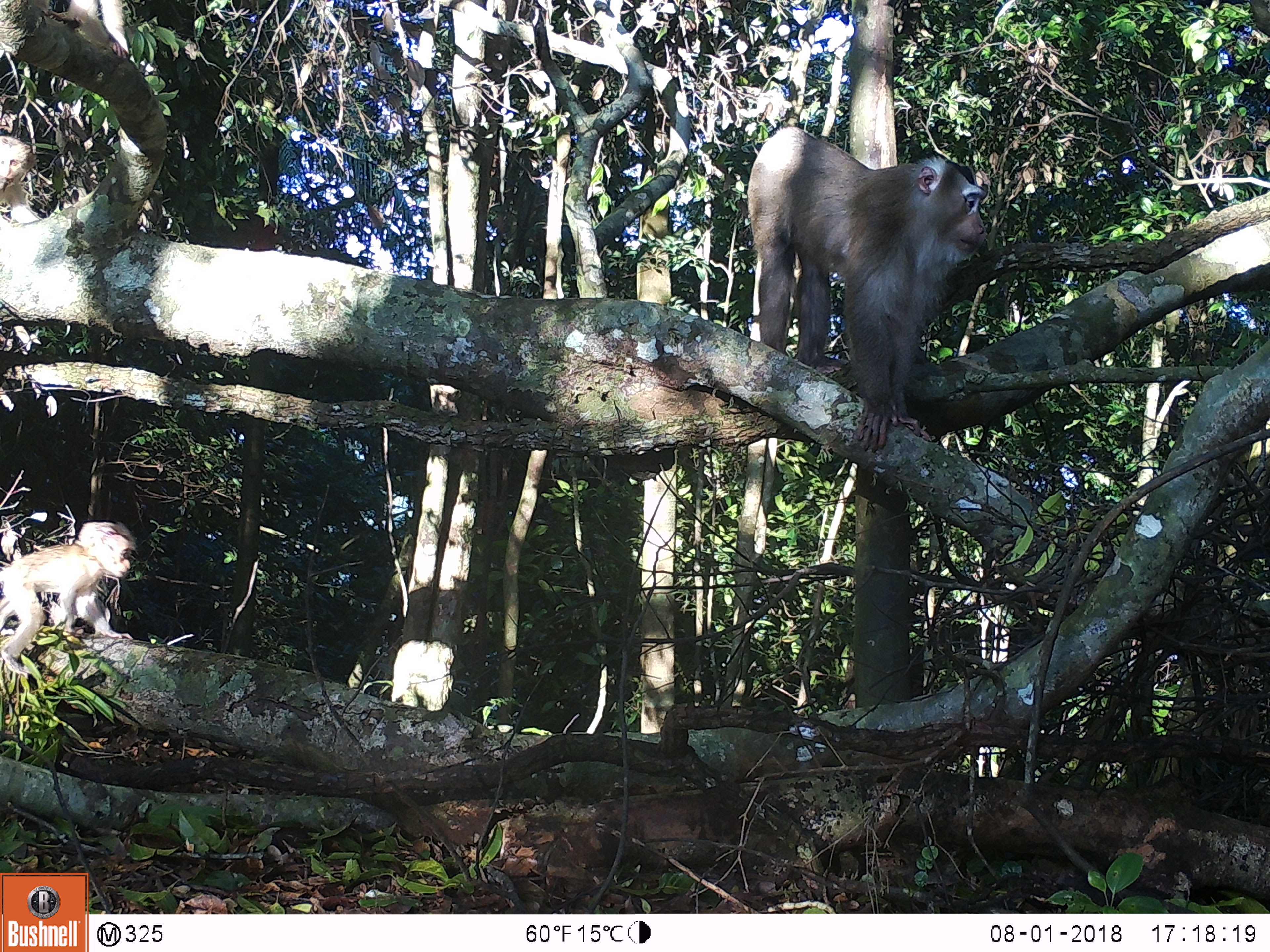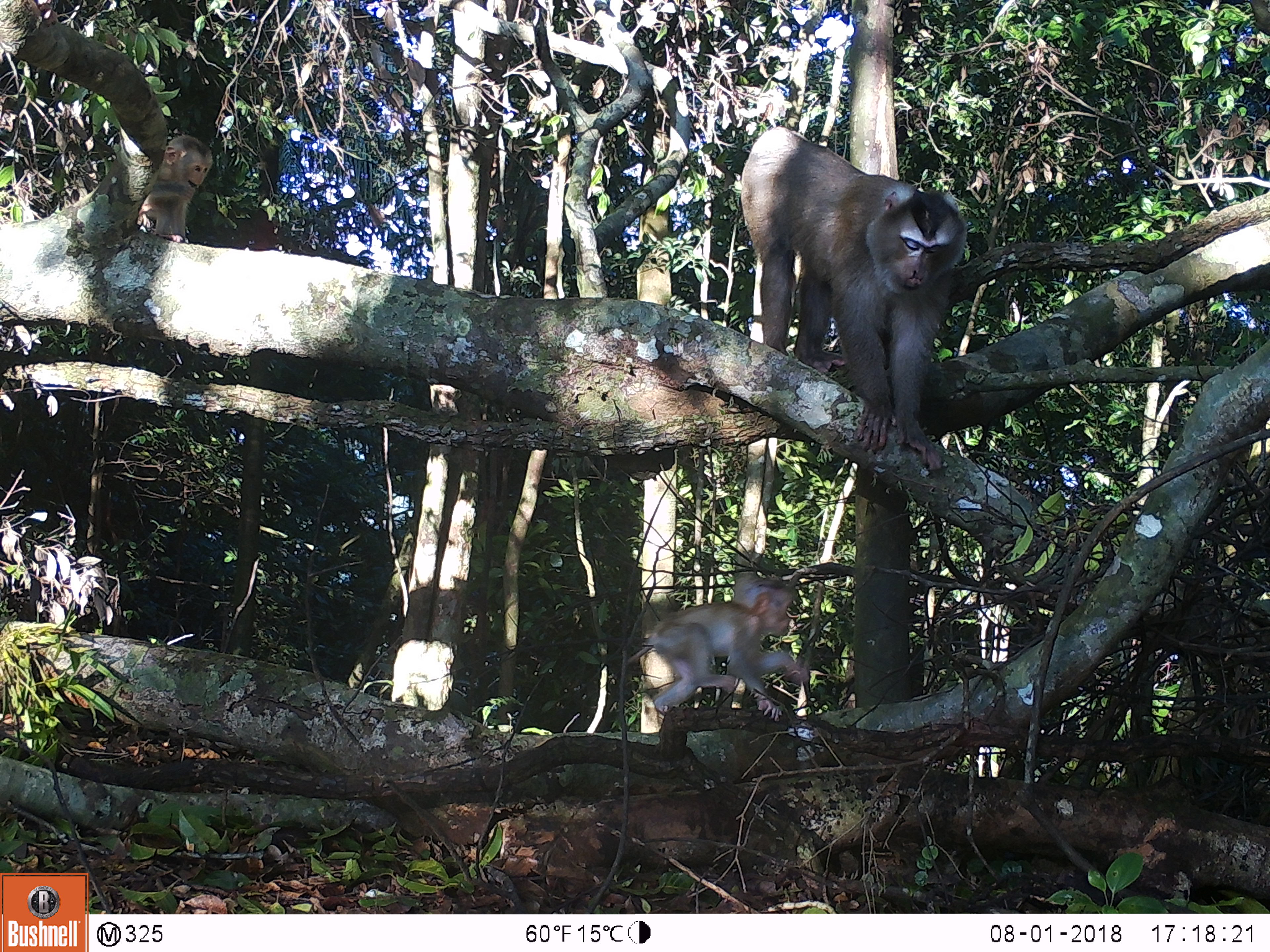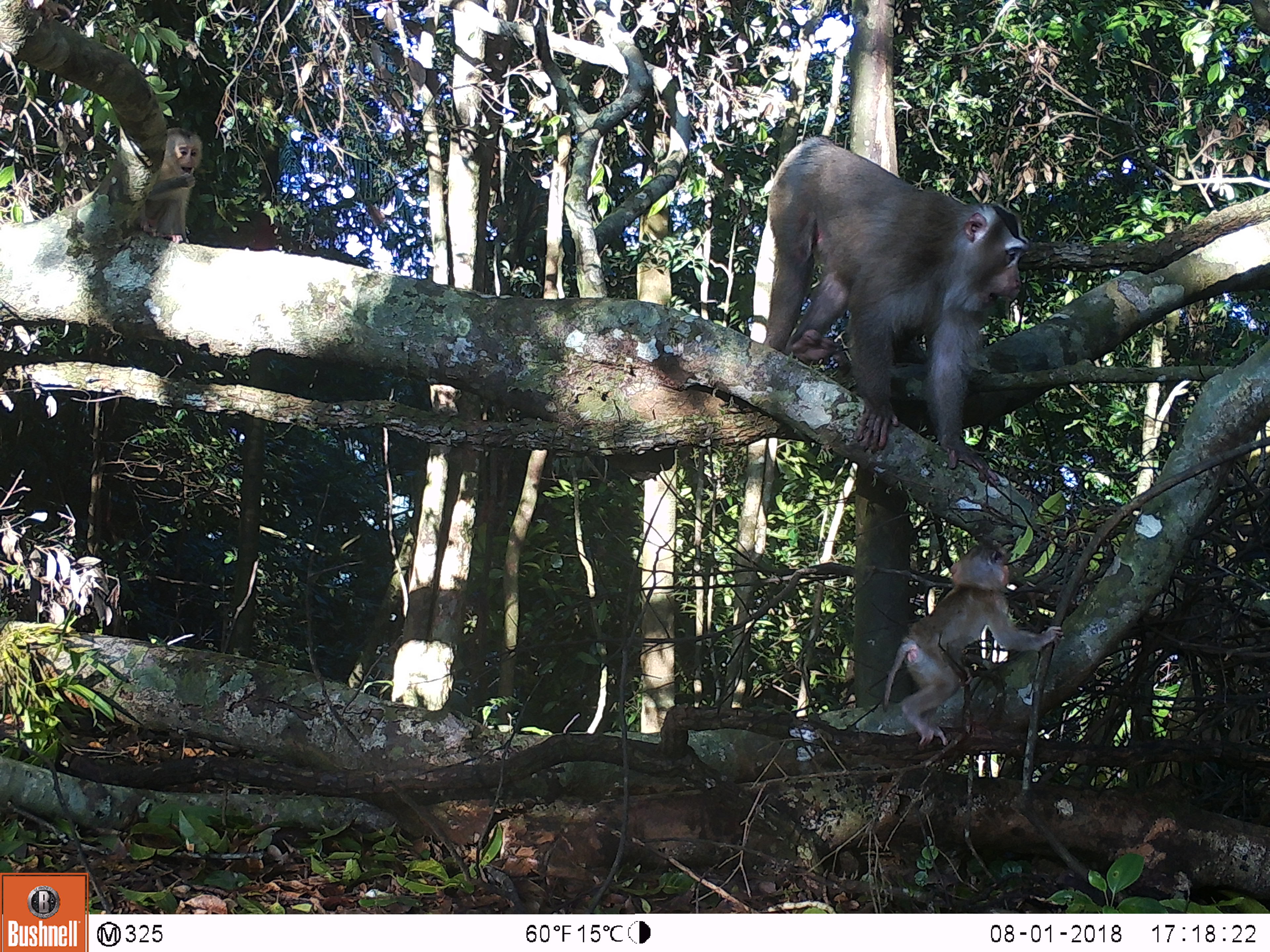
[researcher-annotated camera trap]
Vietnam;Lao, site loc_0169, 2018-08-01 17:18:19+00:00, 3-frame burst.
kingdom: Animalia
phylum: Chordata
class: Mammalia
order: Primates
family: Cercopithecidae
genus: Macaca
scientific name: Macaca nemestrina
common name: pig-tailed macaque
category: pig tailed macaque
Pig tailed macaque (pig-tailed macaque) (Macaca nemestrina). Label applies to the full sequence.